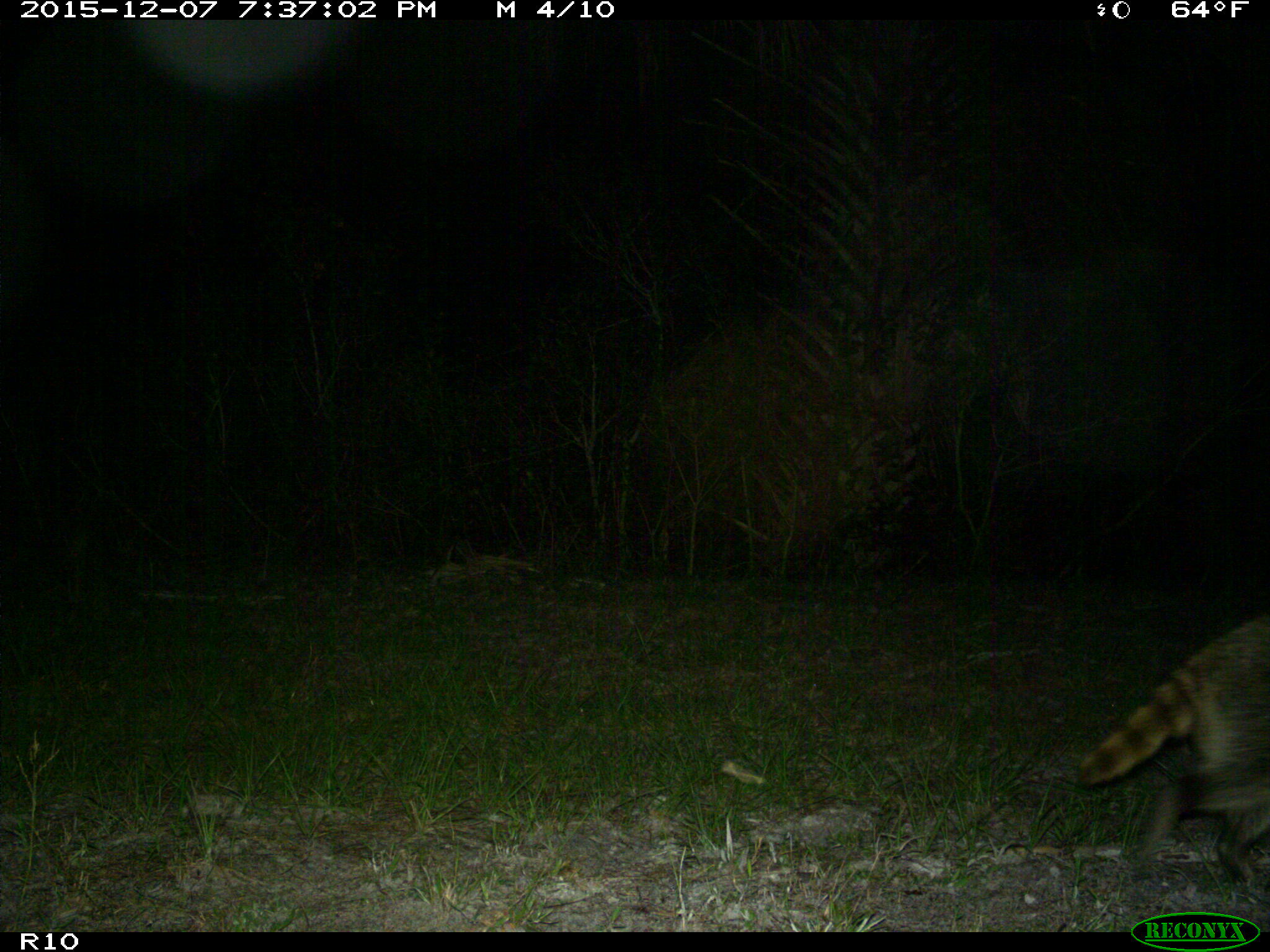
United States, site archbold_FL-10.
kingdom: Animalia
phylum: Chordata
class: Mammalia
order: Carnivora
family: Procyonidae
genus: Procyon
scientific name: Procyon lotor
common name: common raccoon